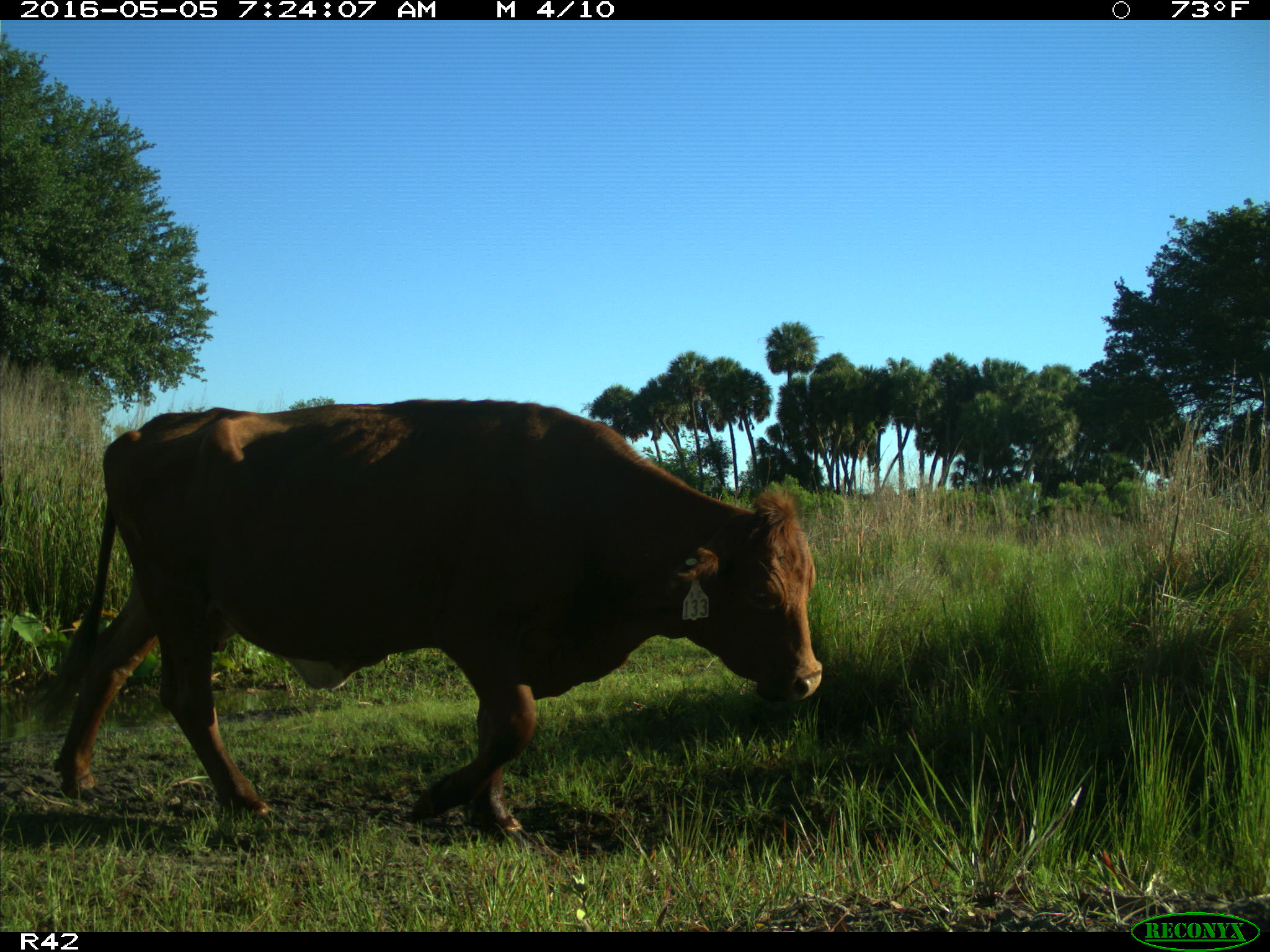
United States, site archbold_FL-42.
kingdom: Animalia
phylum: Chordata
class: Mammalia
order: Artiodactyla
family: Bovidae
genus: Bos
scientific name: Bos taurus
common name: domestic cow